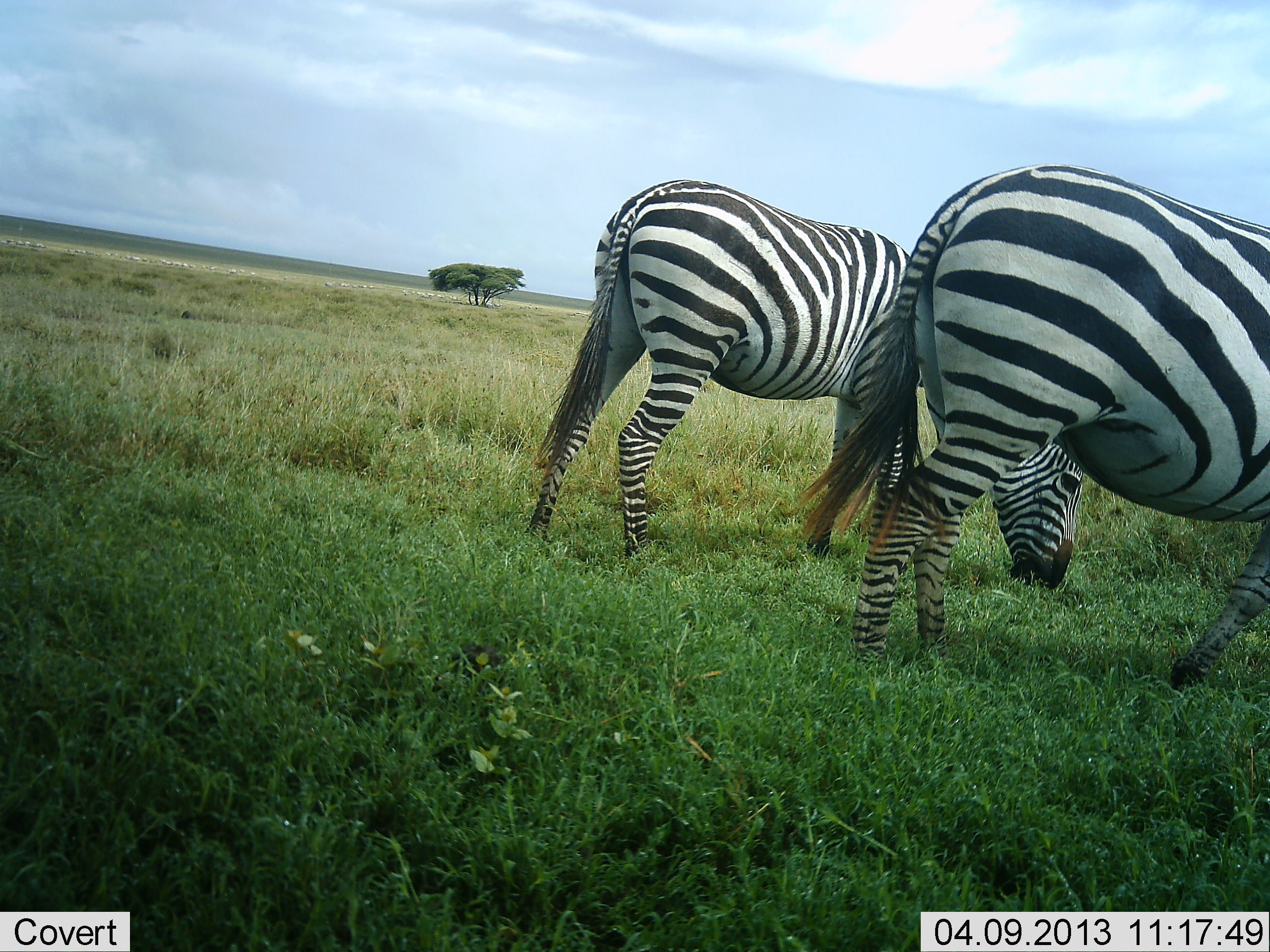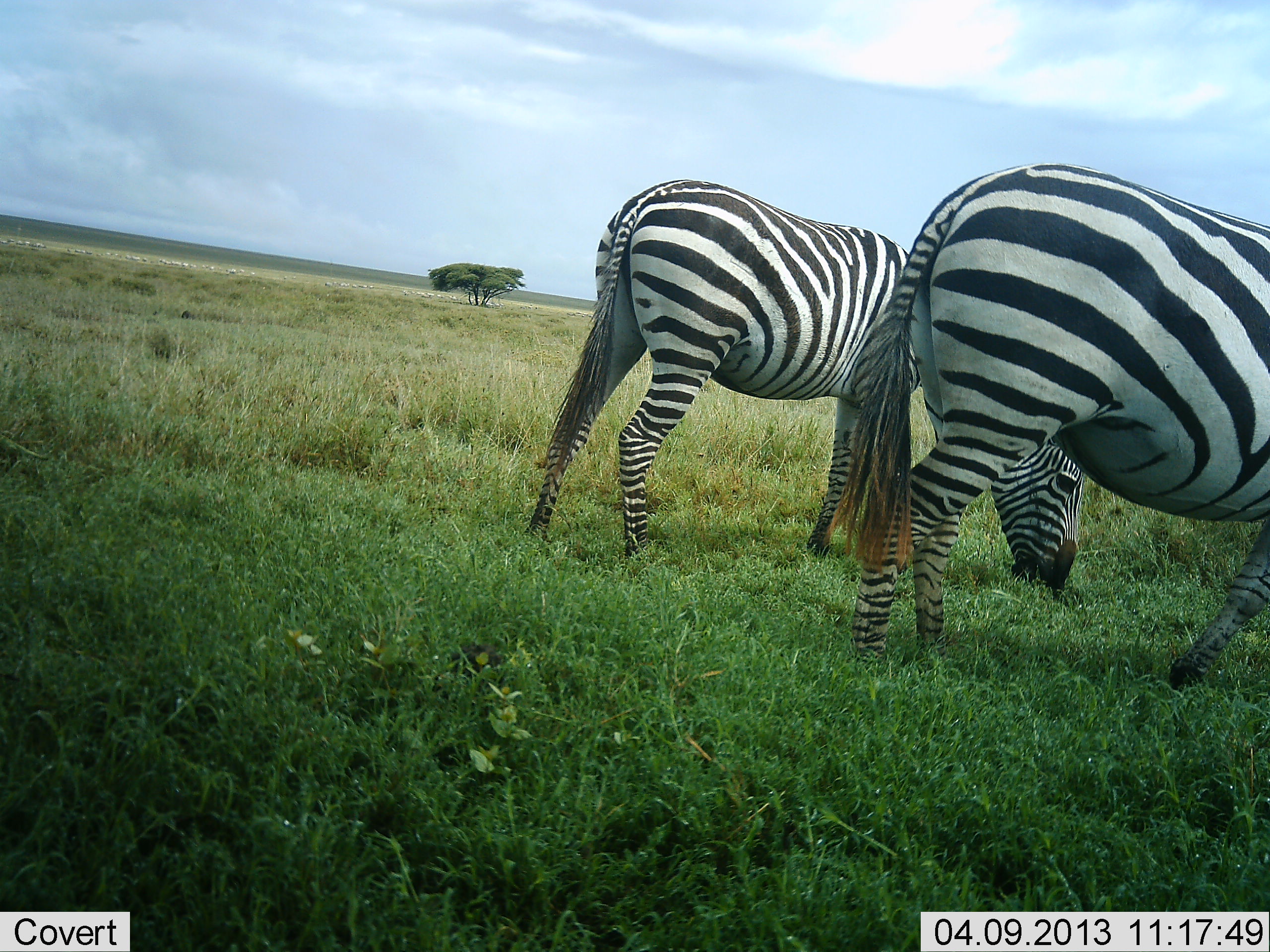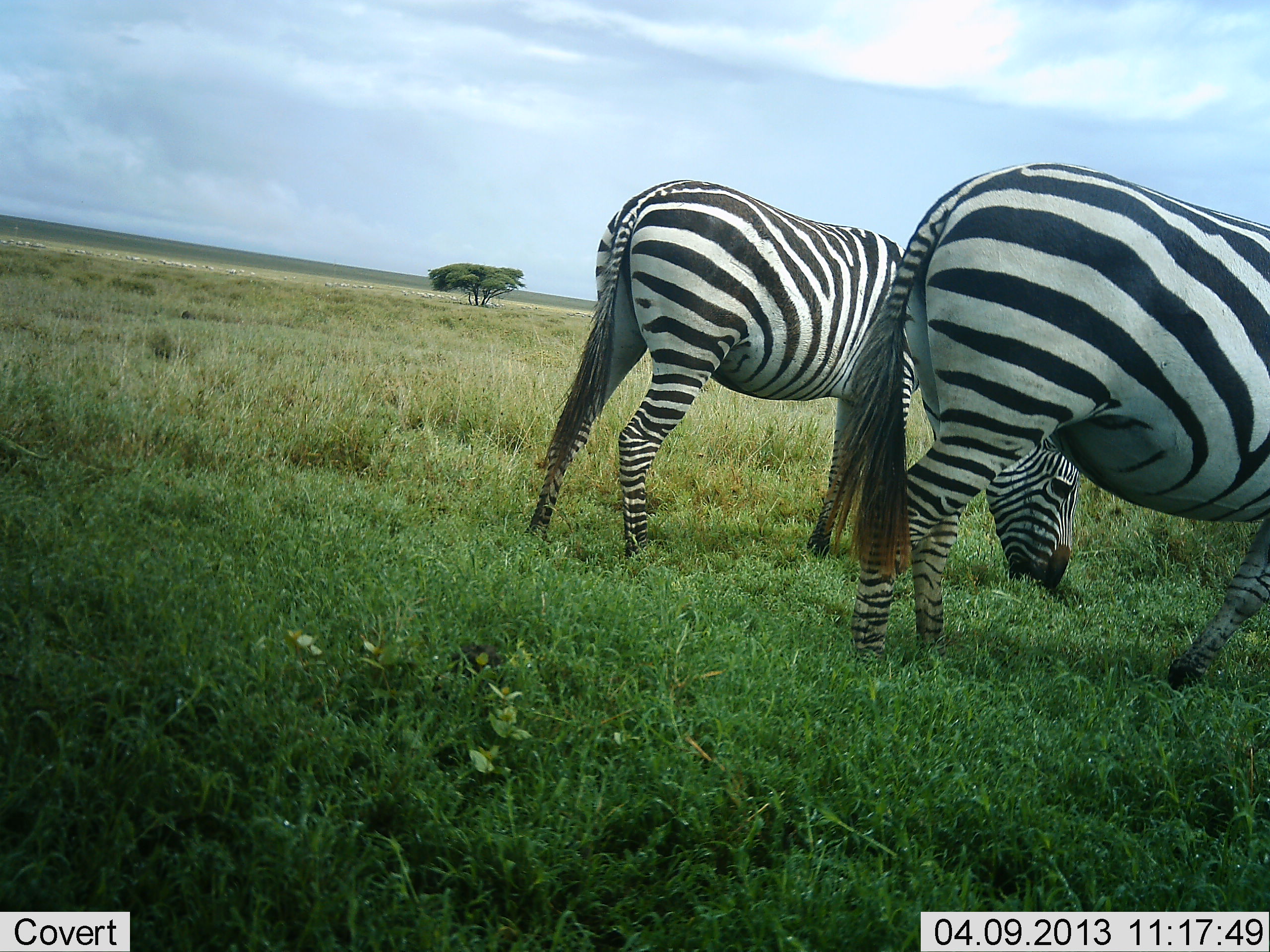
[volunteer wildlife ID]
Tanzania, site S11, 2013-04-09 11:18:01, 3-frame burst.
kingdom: Animalia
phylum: Chordata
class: Mammalia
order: Perissodactyla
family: Equidae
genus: Equus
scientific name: Equus quagga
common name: plains zebra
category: zebra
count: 2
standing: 19%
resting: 0%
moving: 5%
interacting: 0%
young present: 0%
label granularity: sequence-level